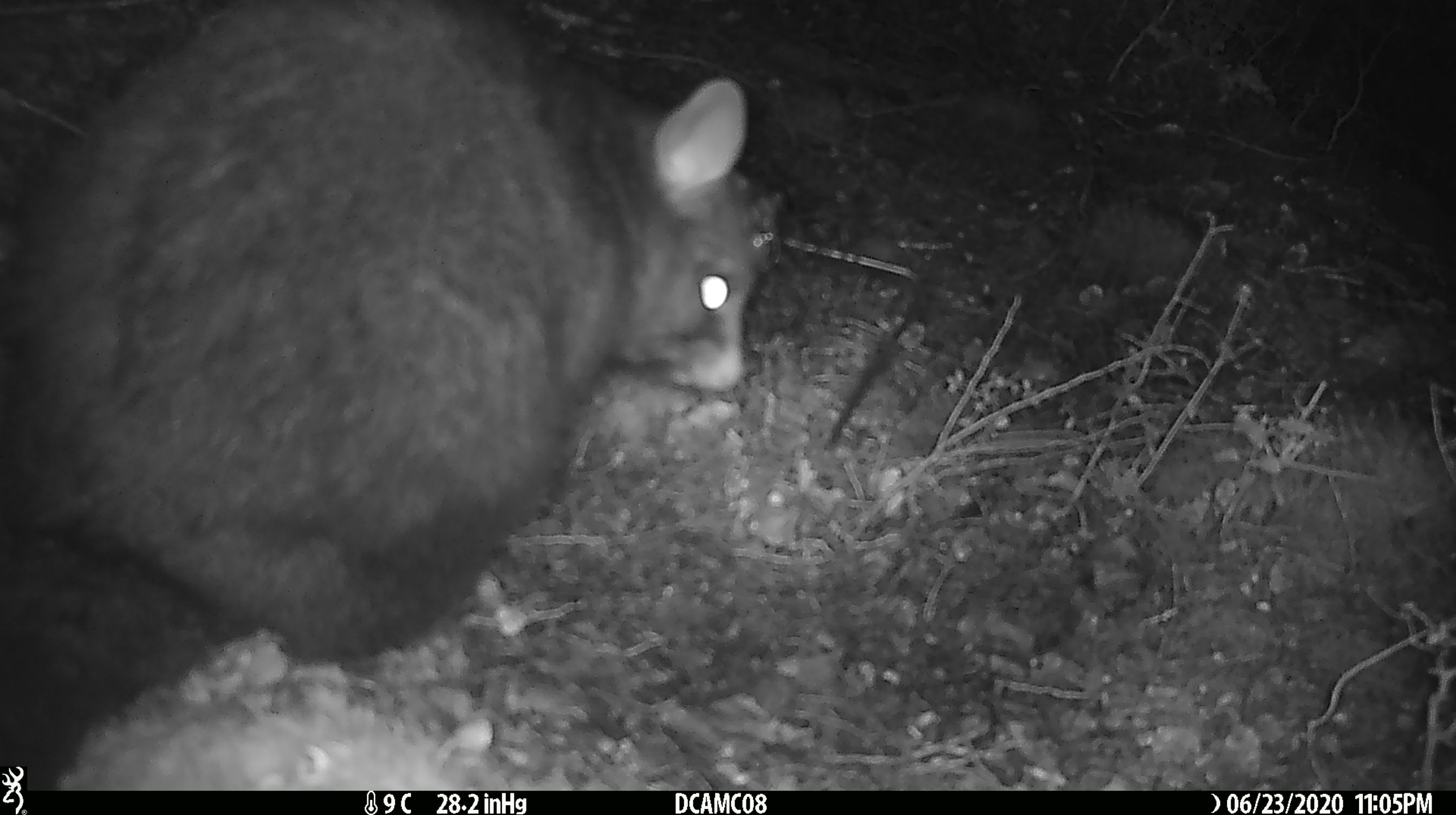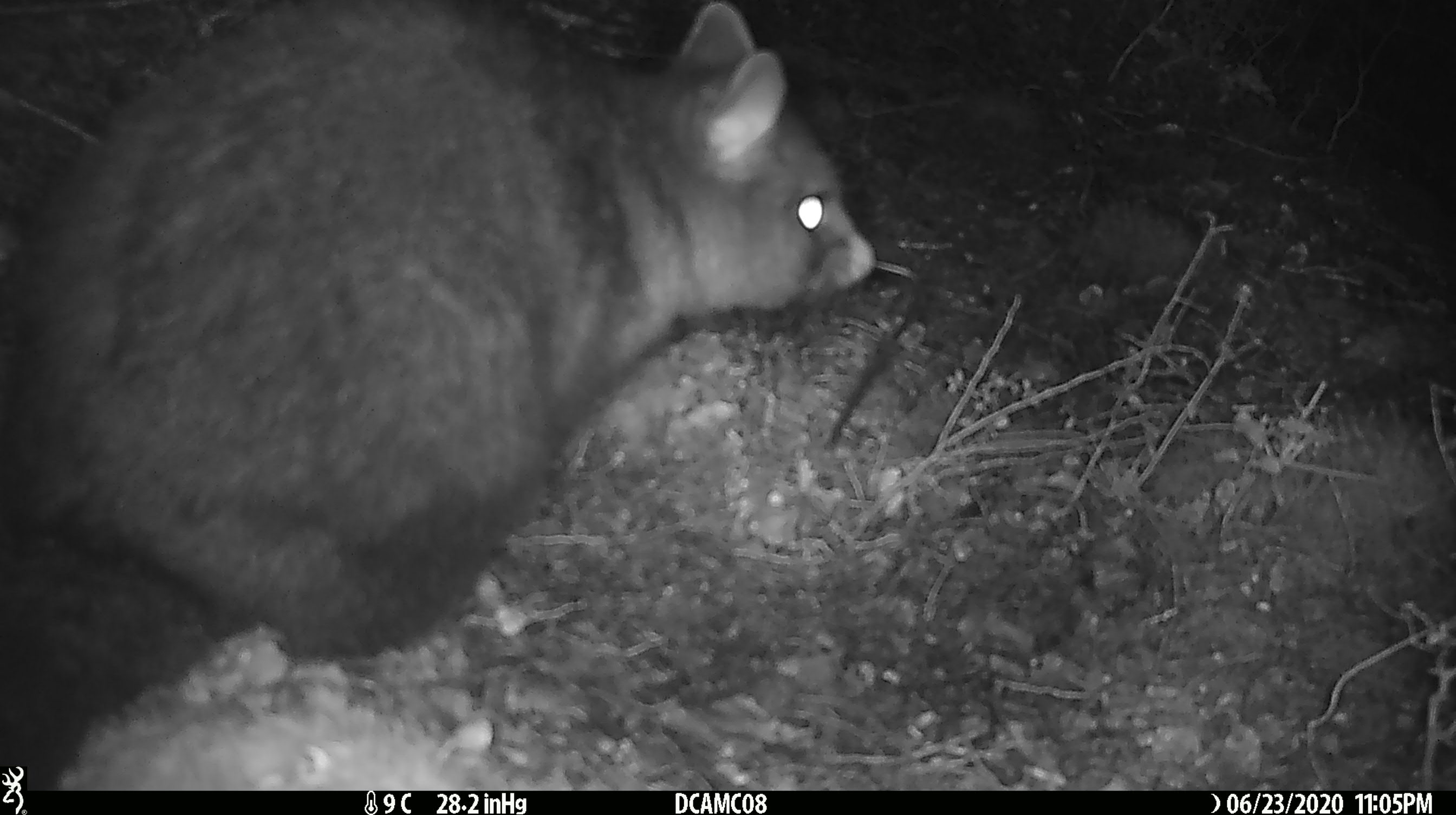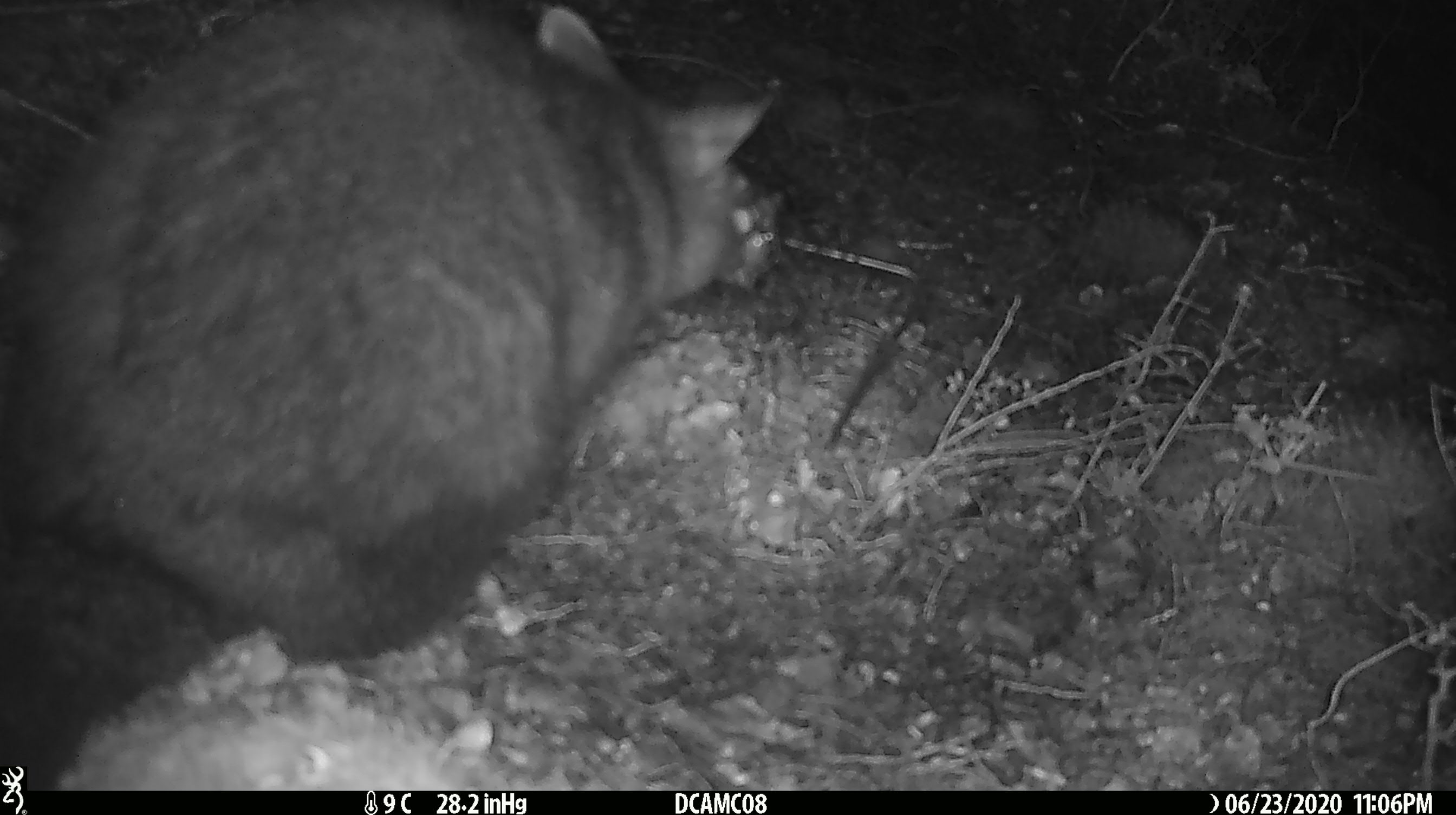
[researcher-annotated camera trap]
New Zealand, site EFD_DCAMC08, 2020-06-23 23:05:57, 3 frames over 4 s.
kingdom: Animalia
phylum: Chordata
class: Mammalia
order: Diprotodontia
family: Phalangeridae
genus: Trichosurus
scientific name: Trichosurus vulpecula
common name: common brushtail possum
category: possum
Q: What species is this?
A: Possum (common brushtail possum) (Trichosurus vulpecula).